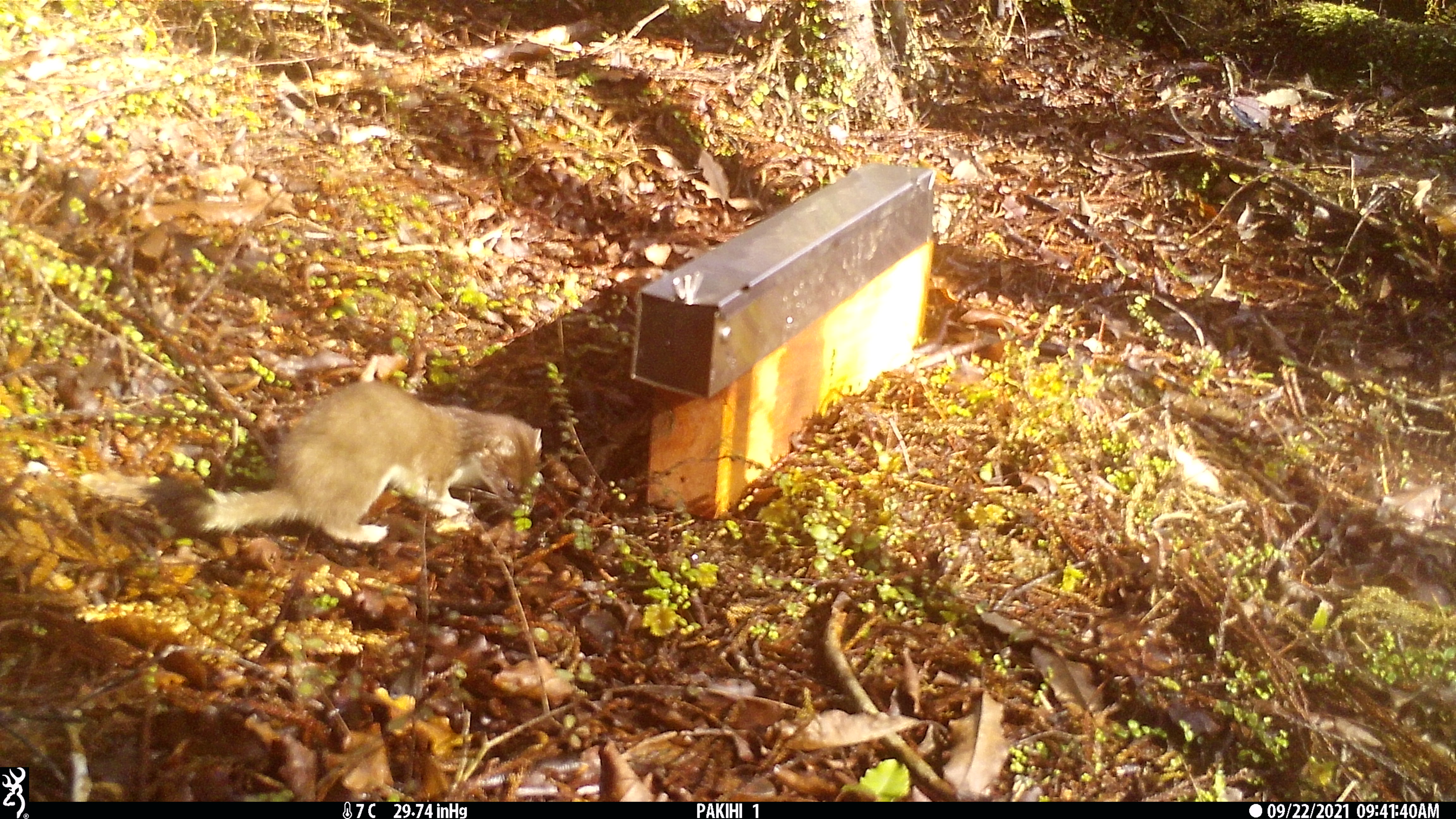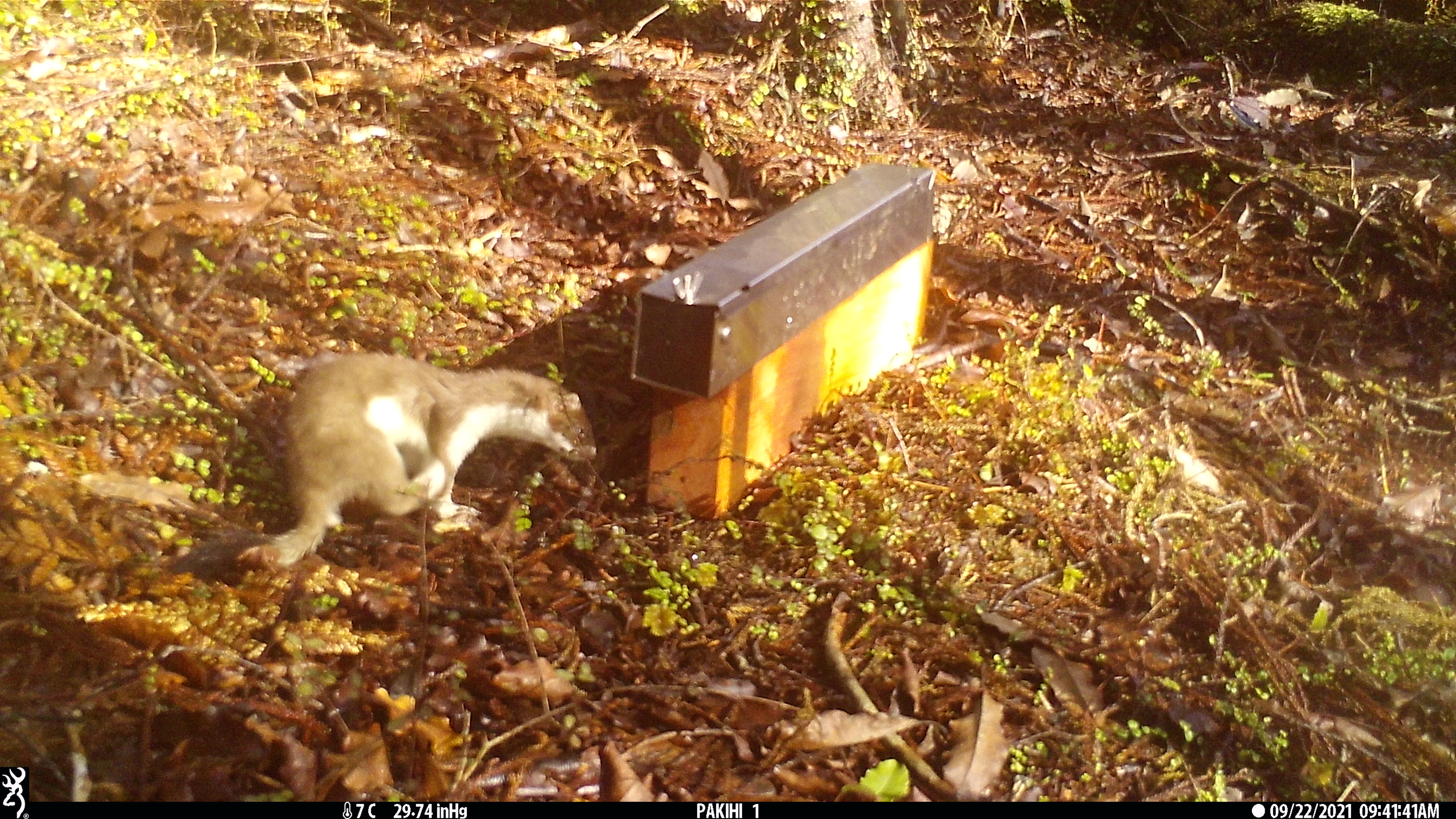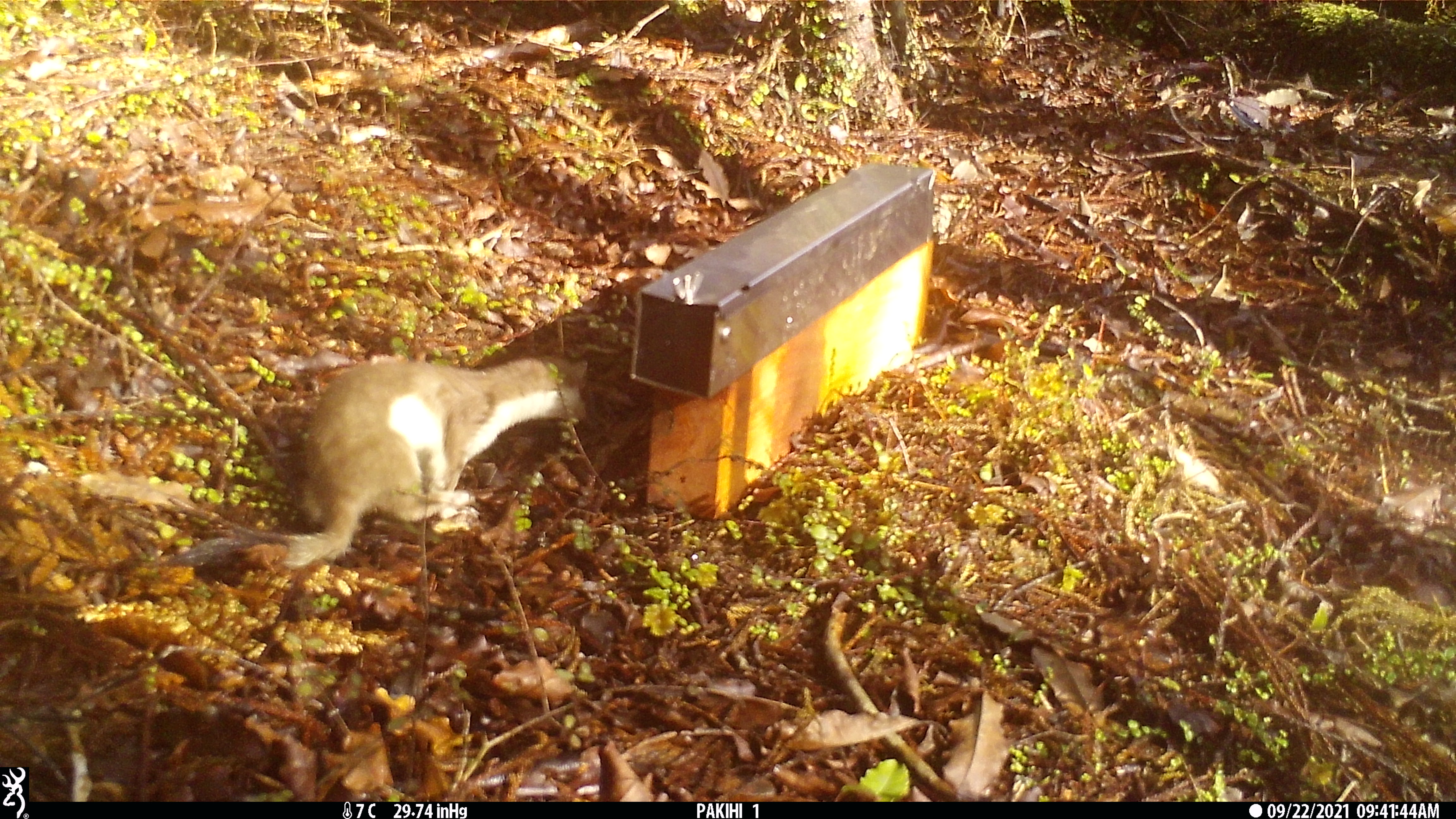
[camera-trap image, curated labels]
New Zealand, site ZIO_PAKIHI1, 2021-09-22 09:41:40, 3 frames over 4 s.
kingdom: Animalia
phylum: Chordata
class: Mammalia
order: Carnivora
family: Mustelidae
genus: Mustela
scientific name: Mustela erminea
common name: stoat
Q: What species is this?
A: Stoat (Mustela erminea).